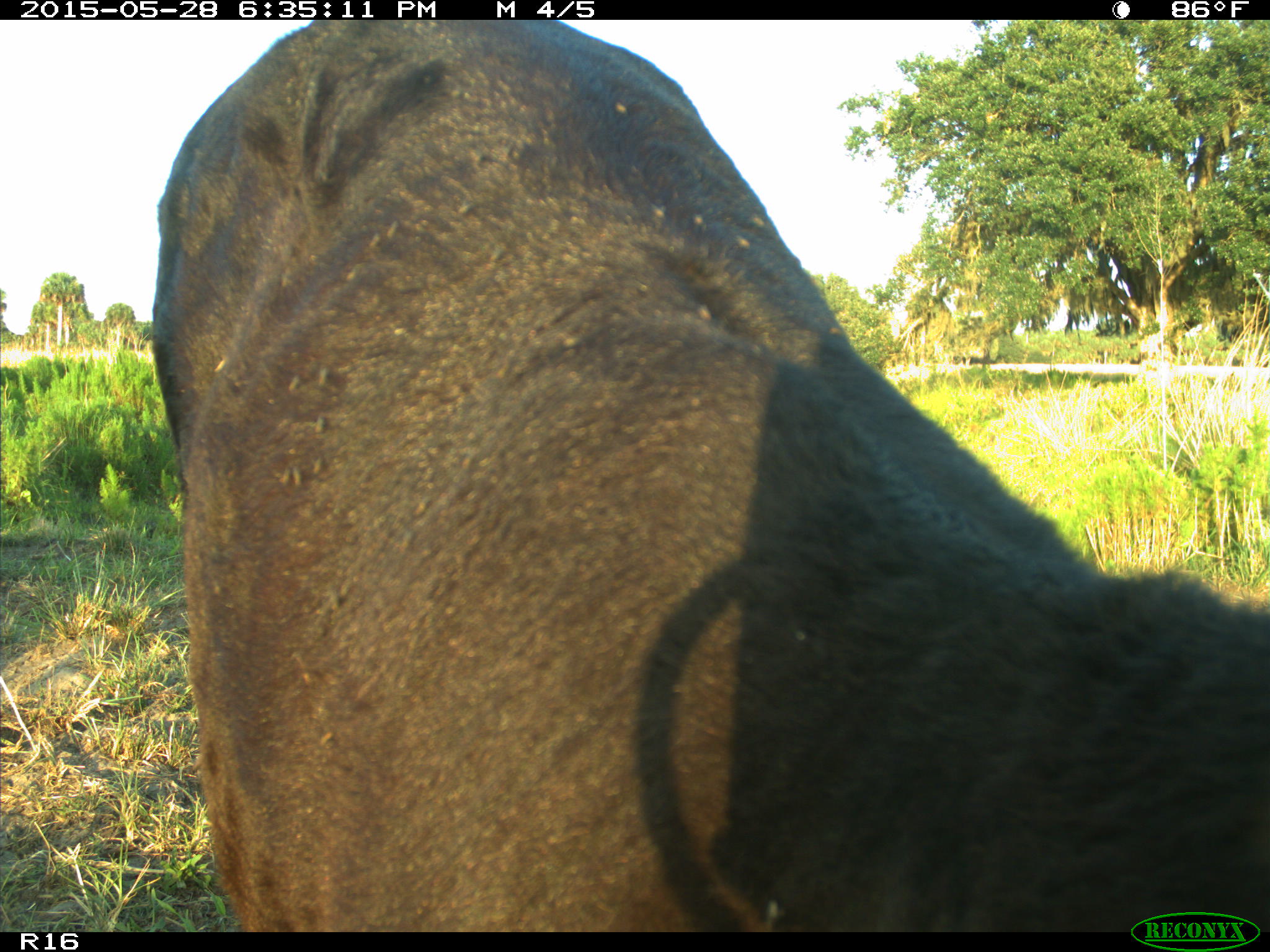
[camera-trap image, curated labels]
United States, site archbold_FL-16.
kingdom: Animalia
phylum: Chordata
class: Mammalia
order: Artiodactyla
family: Bovidae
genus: Bos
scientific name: Bos taurus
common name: domestic cow